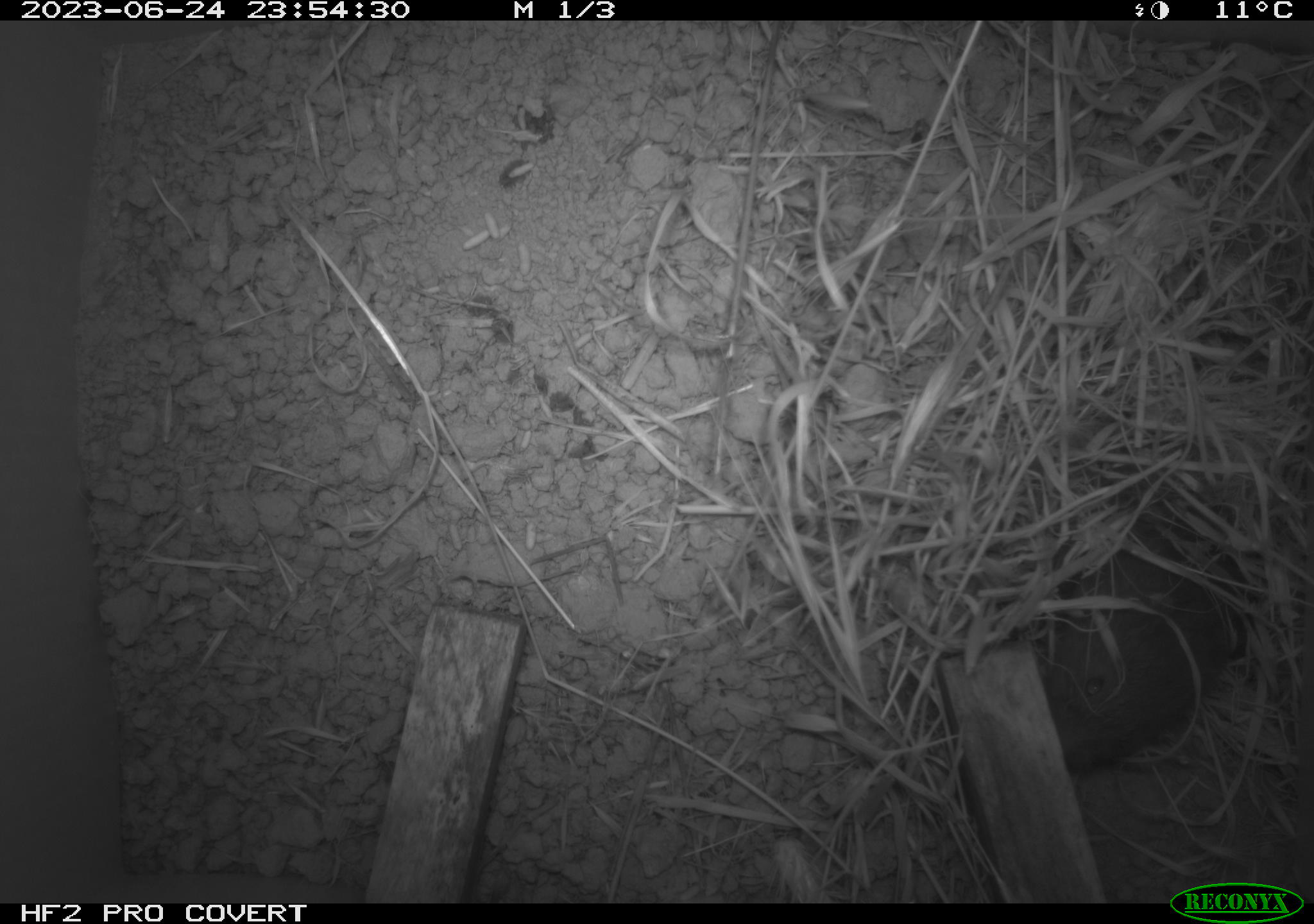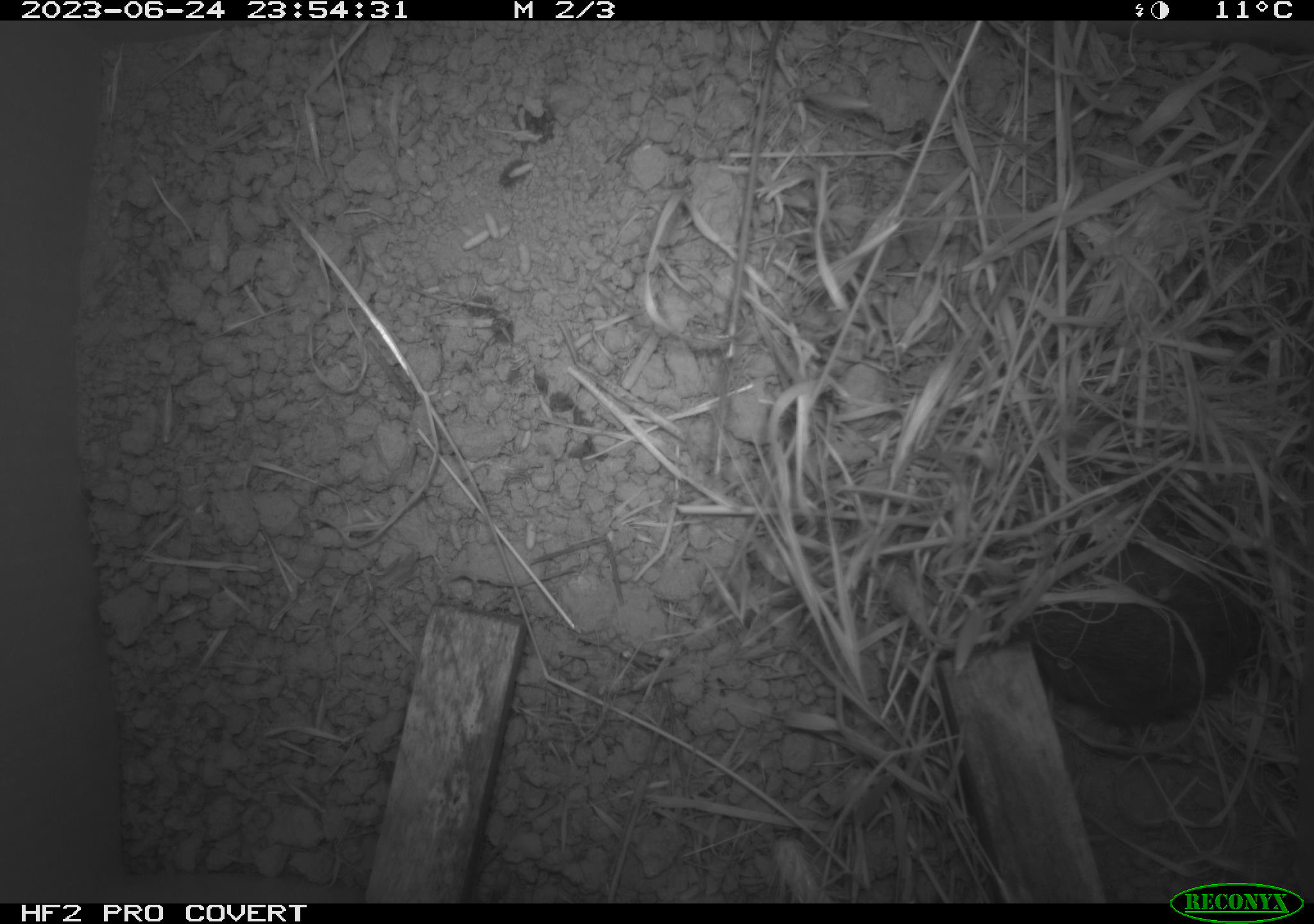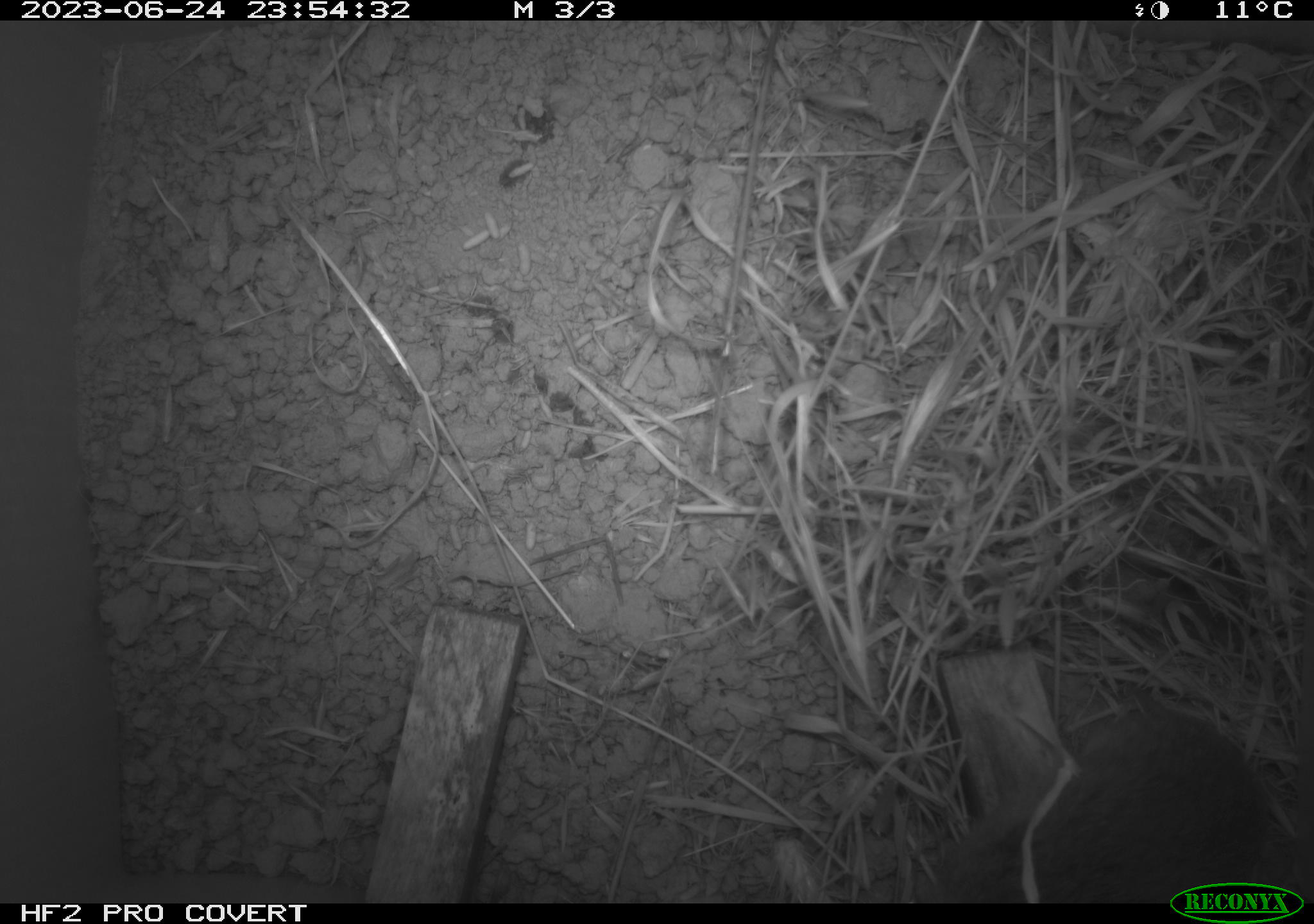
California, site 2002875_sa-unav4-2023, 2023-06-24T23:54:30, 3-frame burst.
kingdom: Animalia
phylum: Chordata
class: Mammalia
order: Rodentia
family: Cricetidae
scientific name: Arvicolinae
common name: voles, lemmings, and muskrats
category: arvicolinae subfamily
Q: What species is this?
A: Arvicolinae subfamily (voles, lemmings, and muskrats) (Arvicolinae).